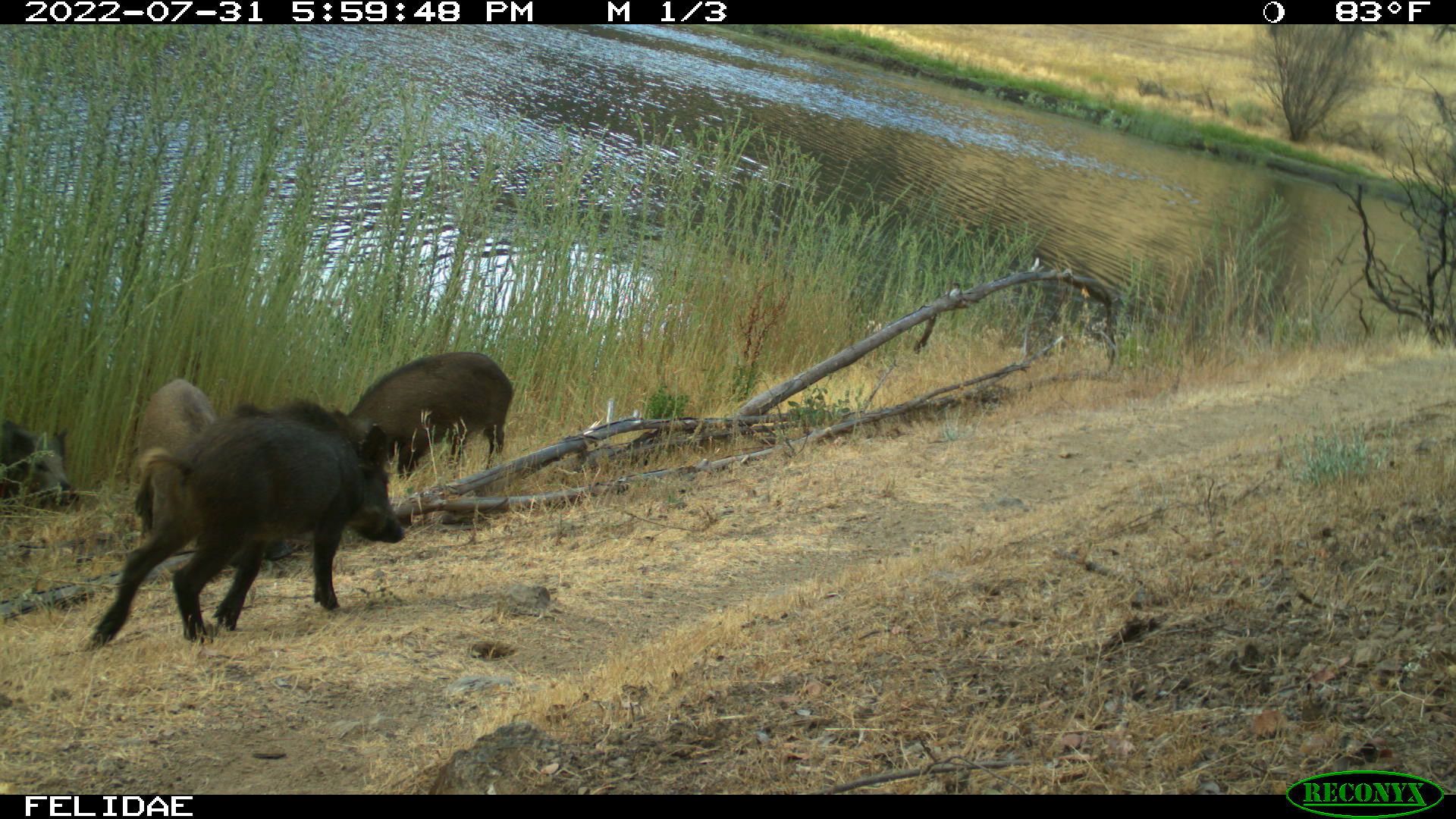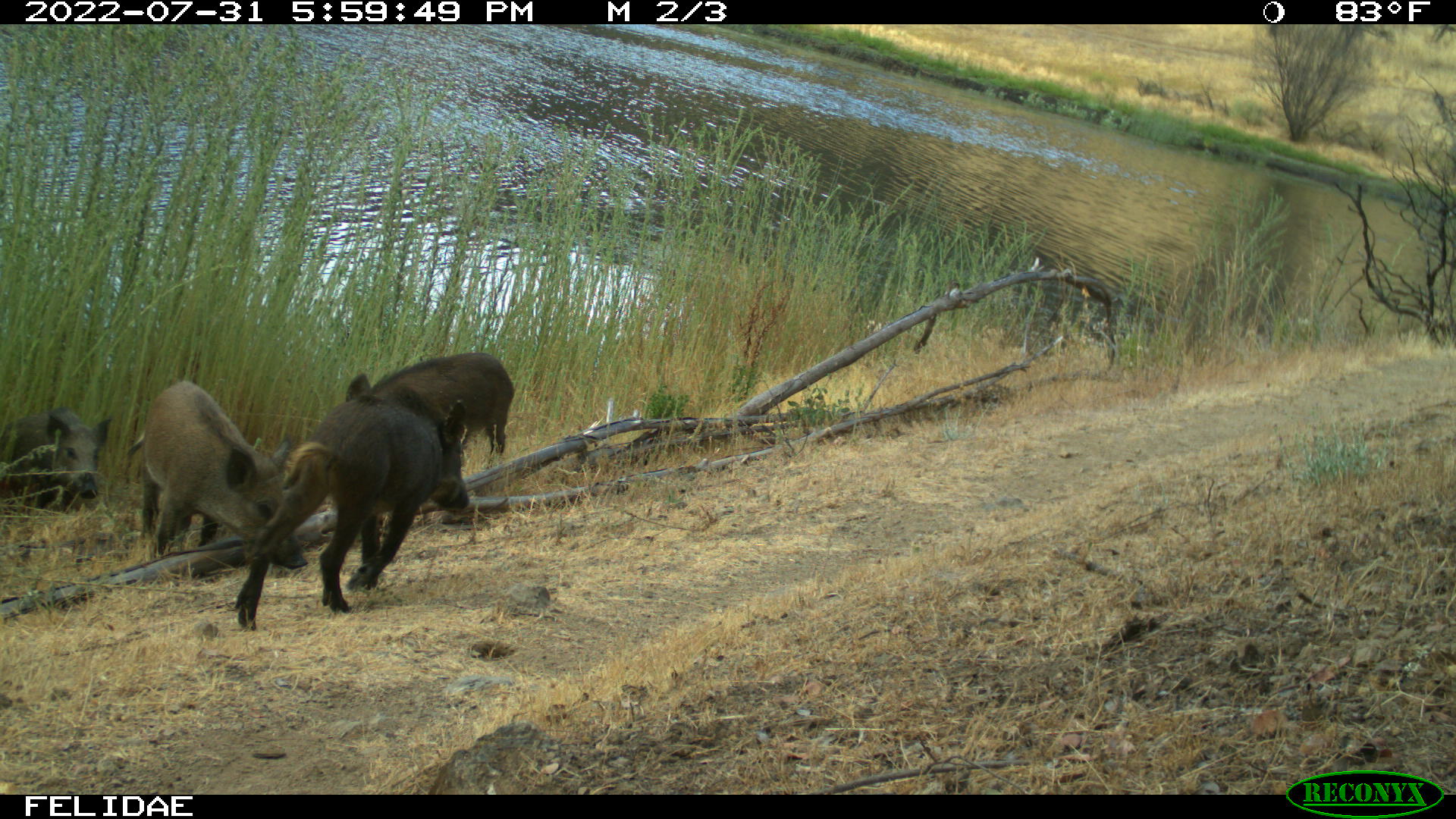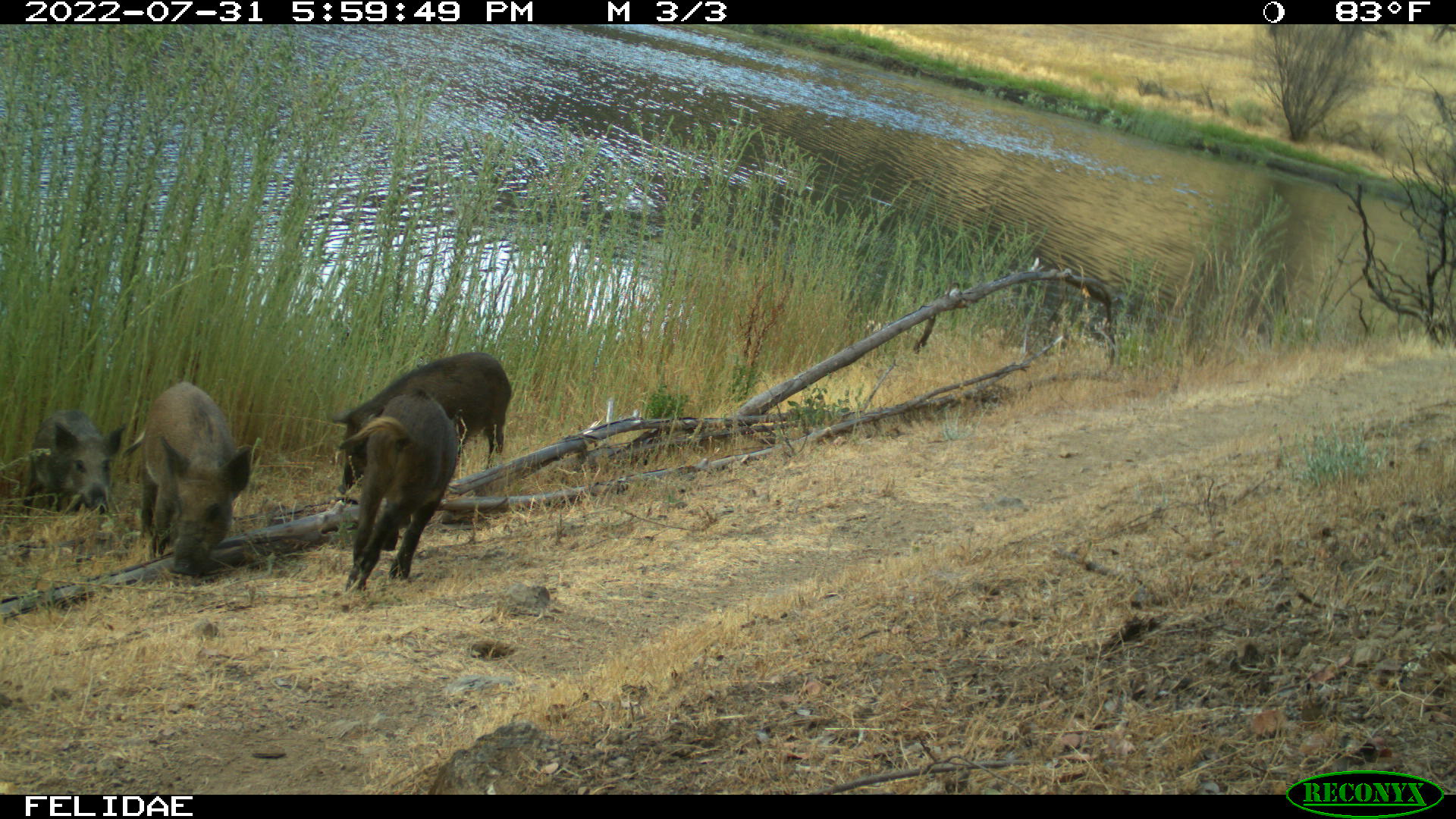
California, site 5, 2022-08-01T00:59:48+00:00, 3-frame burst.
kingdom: Animalia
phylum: Chordata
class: Mammalia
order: Artiodactyla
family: Suidae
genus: Sus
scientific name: Sus scrofa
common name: wild boar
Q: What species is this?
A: Wild boar (Sus scrofa).